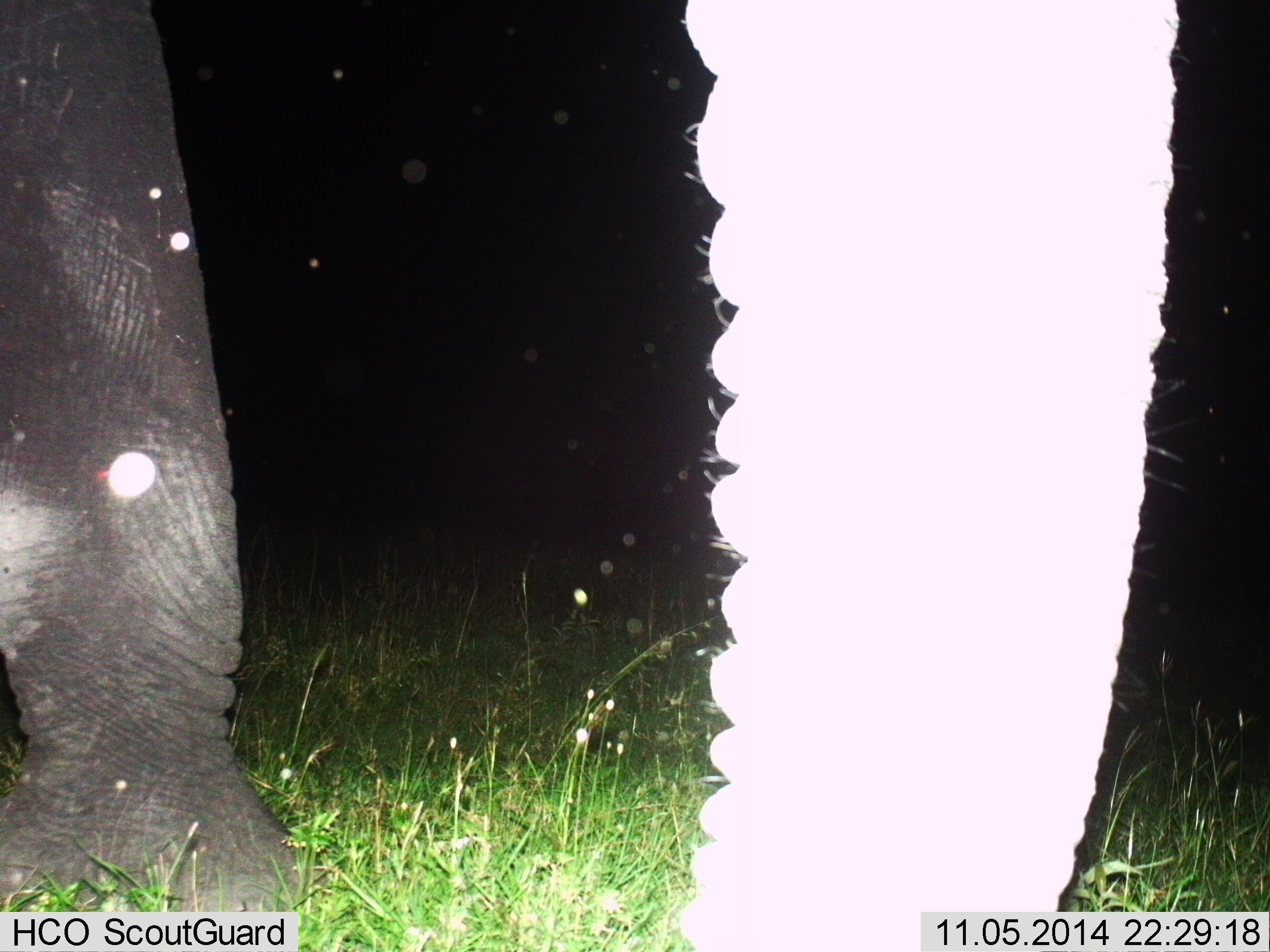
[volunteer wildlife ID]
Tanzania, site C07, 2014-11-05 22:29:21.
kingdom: Animalia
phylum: Chordata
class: Mammalia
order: Proboscidea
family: Elephantidae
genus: Loxodonta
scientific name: Loxodonta africana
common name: african bush elephant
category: elephant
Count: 1.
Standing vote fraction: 80%.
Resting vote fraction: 0%.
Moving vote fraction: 20%.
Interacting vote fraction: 0%.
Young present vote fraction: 0%.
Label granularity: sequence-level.